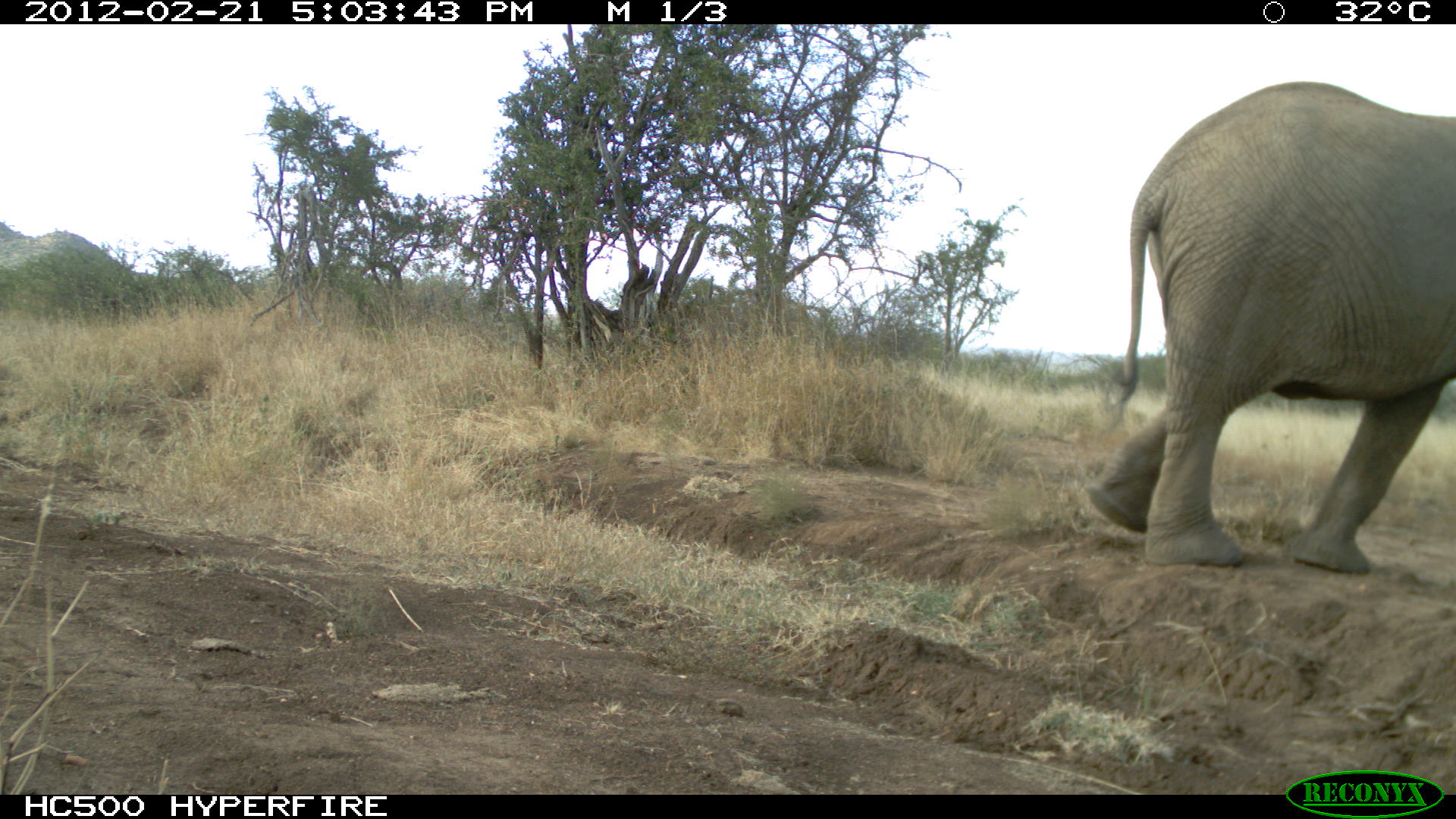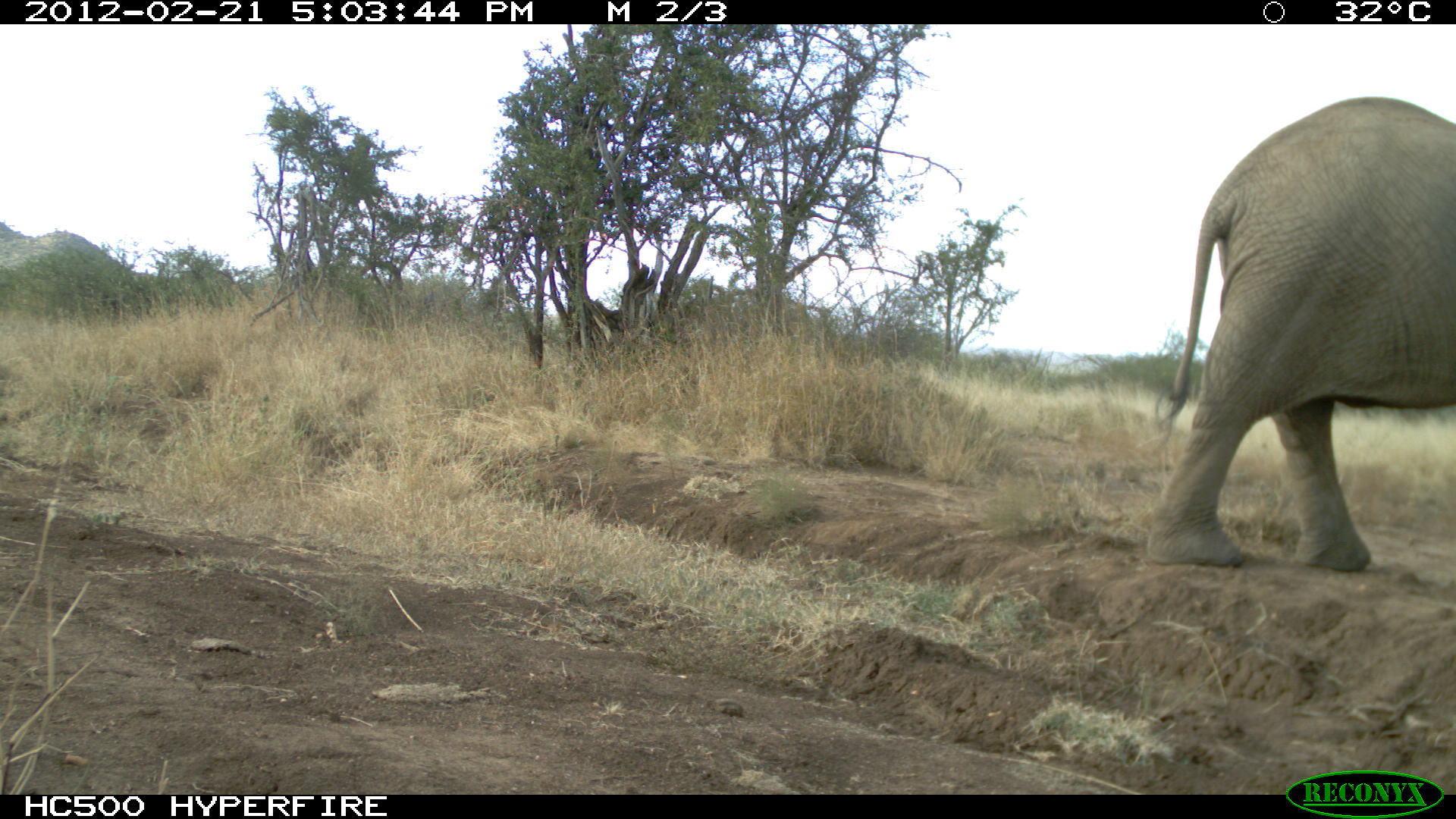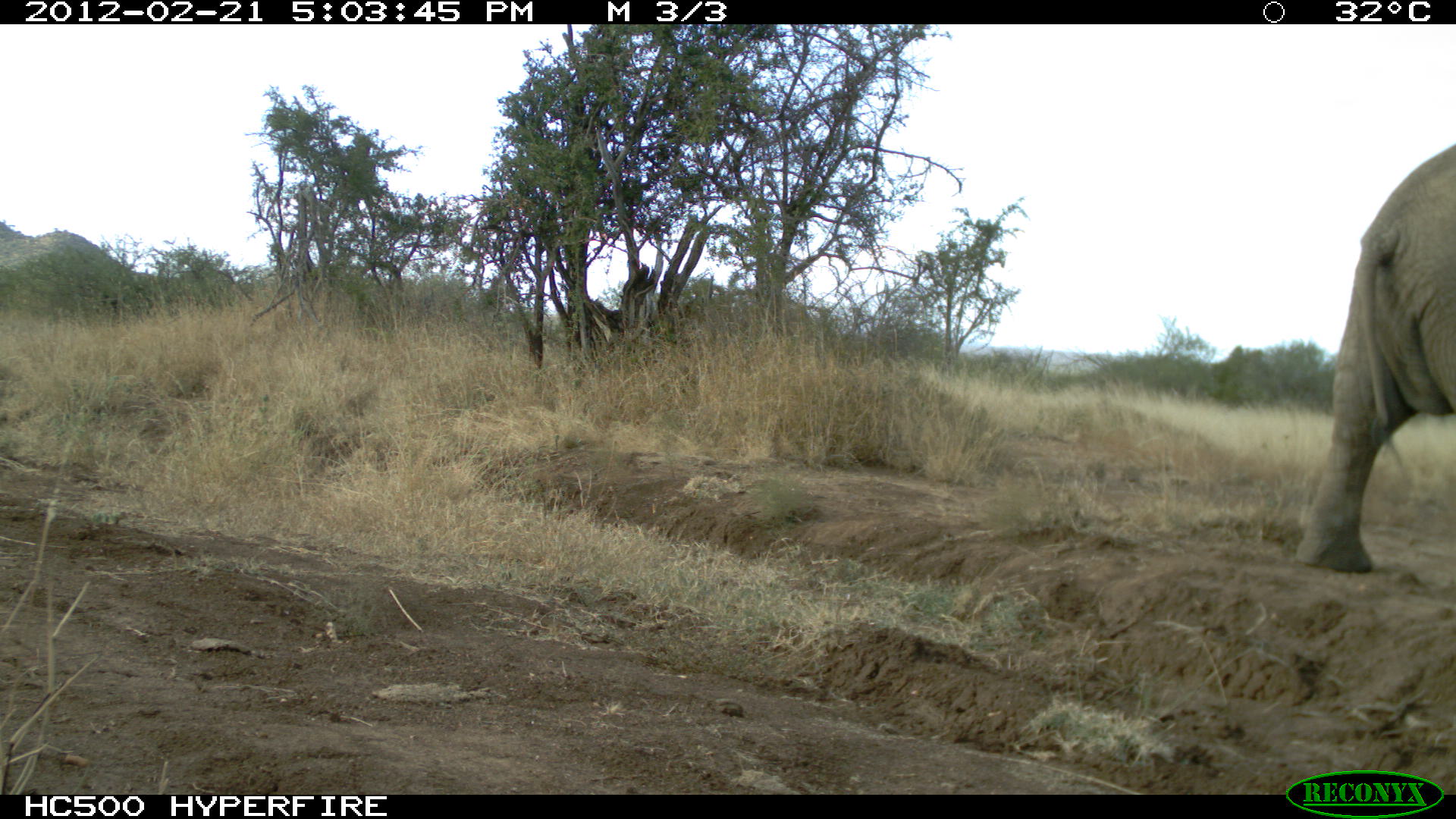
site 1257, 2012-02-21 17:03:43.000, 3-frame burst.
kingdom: Animalia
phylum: Chordata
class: Mammalia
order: Proboscidea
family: Elephantidae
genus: Loxodonta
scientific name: Loxodonta africana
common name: african bush elephant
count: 1